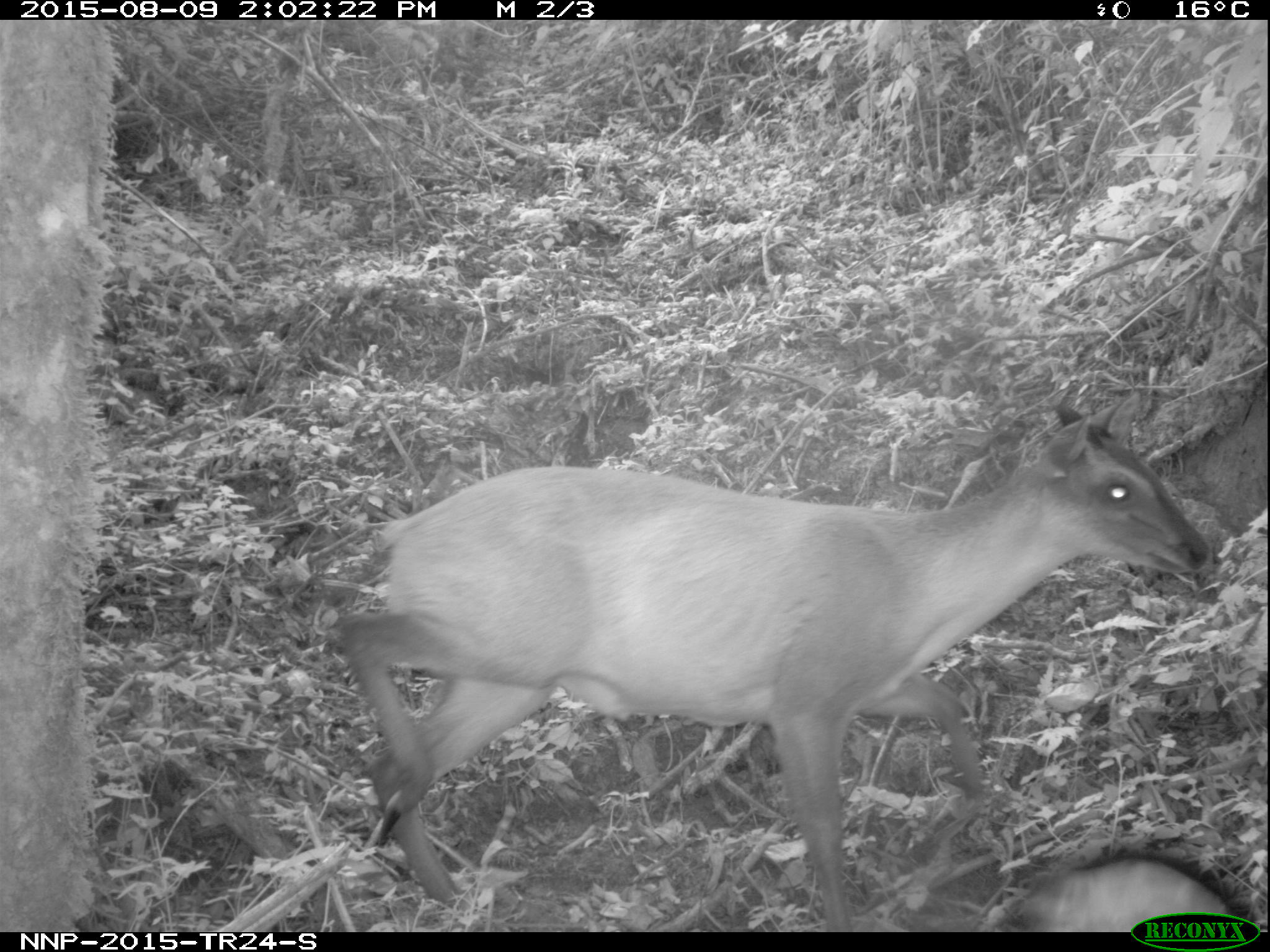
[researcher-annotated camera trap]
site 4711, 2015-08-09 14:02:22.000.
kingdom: Animalia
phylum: Chordata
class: Mammalia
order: Artiodactyla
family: Bovidae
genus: Cephalophus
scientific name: Cephalophus nigrifrons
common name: black-fronted duiker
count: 1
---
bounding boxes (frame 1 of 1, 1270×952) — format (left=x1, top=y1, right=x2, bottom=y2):
cephalophus nigrifrons: (left=324, top=389, right=1213, bottom=931); (left=1007, top=858, right=1232, bottom=936)